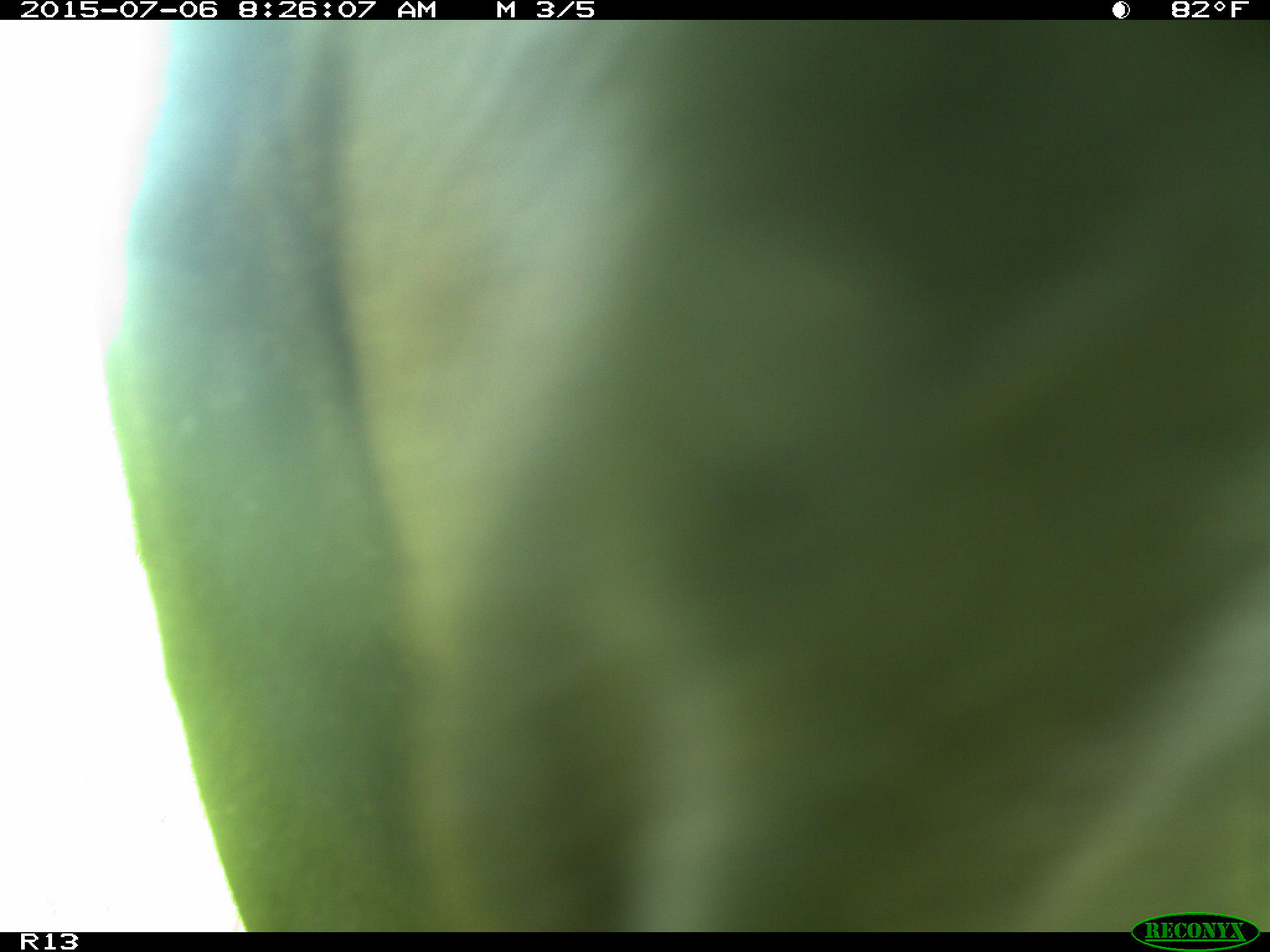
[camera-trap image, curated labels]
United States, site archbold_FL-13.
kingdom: Animalia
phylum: Chordata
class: Mammalia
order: Artiodactyla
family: Bovidae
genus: Bos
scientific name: Bos taurus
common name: domestic cow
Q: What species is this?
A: Bos taurus (domestic cow).